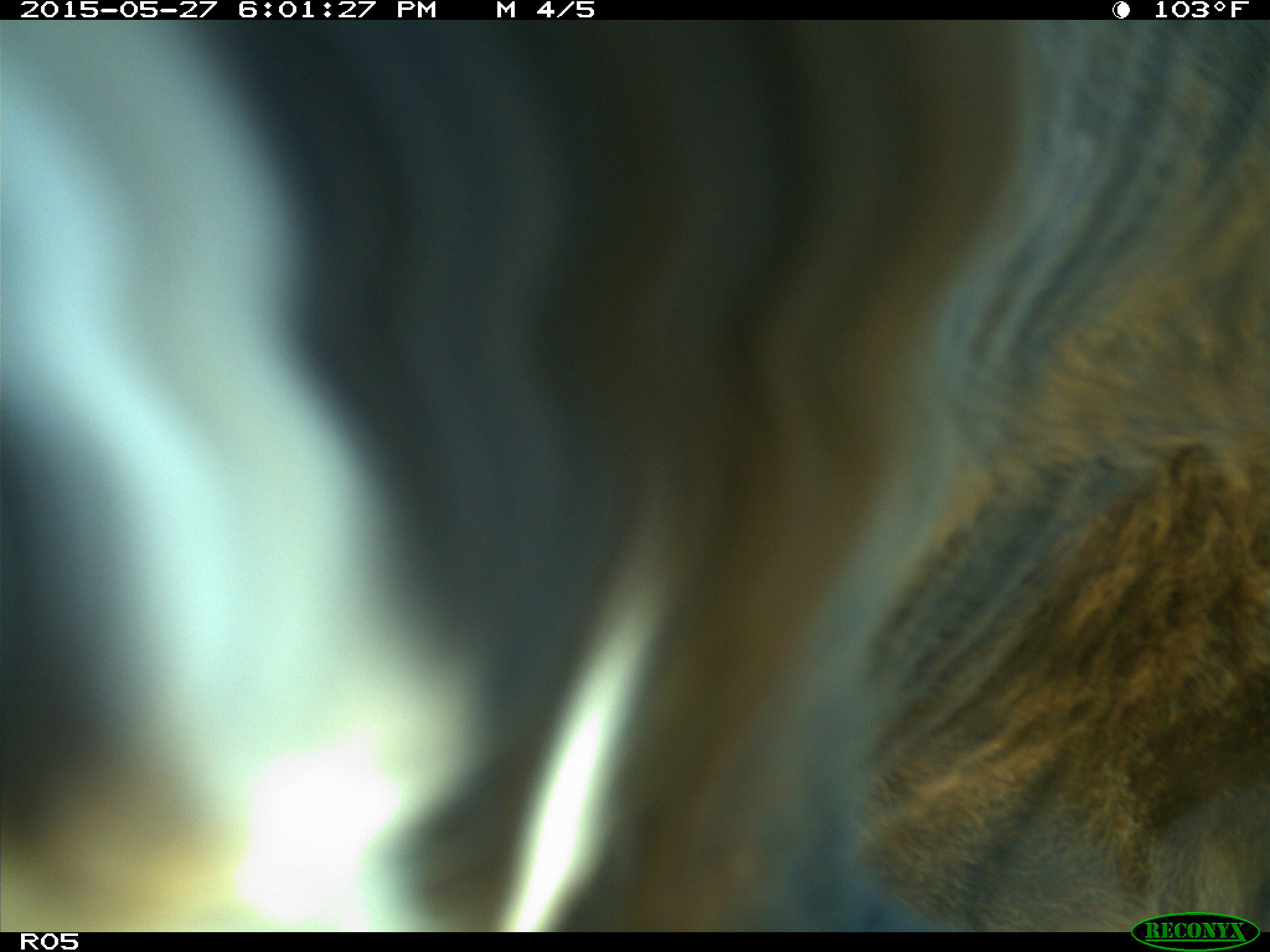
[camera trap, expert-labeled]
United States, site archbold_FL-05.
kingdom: Animalia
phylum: Chordata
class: Mammalia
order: Artiodactyla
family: Bovidae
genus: Bos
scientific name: Bos taurus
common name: domestic cow